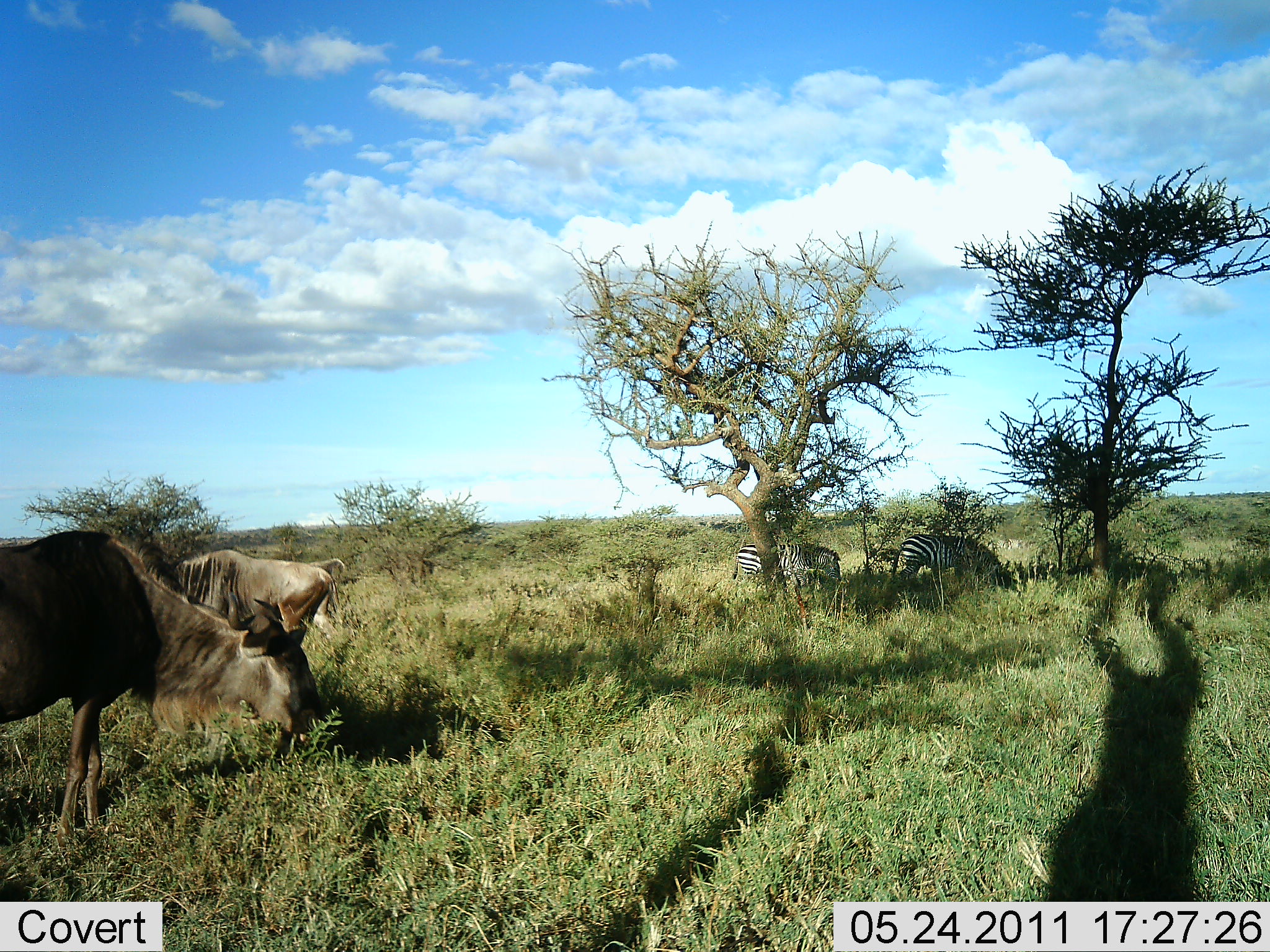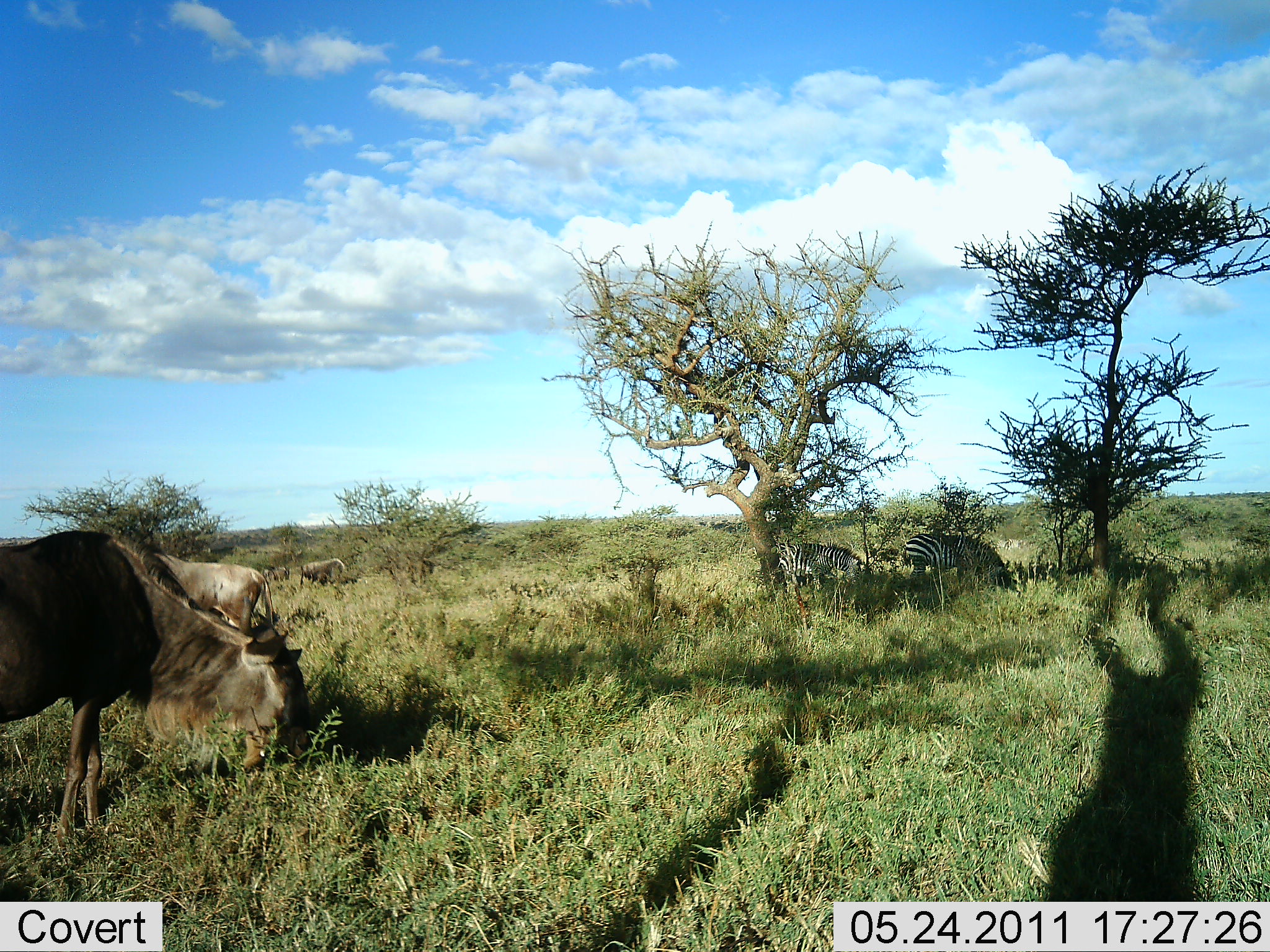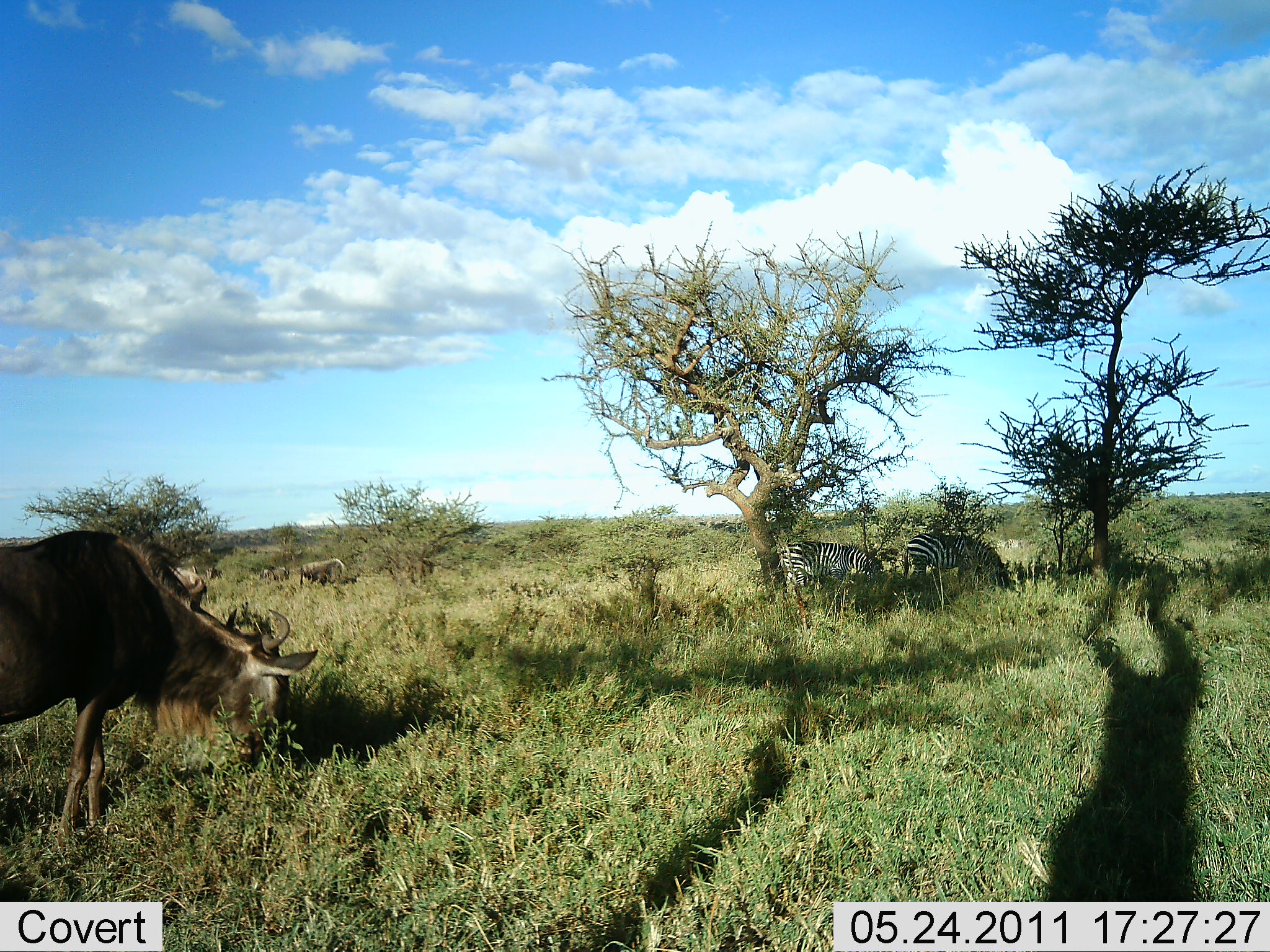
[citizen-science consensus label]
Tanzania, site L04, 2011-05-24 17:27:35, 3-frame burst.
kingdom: Animalia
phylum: Chordata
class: Mammalia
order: Artiodactyla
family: Bovidae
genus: Connochaetes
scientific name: Connochaetes taurinus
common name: blue wildebeest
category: wildebeest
Wildebeest (blue wildebeest) (Connochaetes taurinus), count 2. Behavior (volunteer vote fractions): standing 27%, resting 0%, moving 27%, interacting 0%. Young present (vote fraction): 0%. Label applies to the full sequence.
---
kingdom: Animalia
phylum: Chordata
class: Mammalia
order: Perissodactyla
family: Equidae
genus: Equus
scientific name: Equus quagga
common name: plains zebra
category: zebra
Zebra (plains zebra) (Equus quagga), count 2. Behavior (volunteer vote fractions): standing 30%, resting 0%, moving 10%, interacting 0%. Young present (vote fraction): 0%. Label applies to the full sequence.